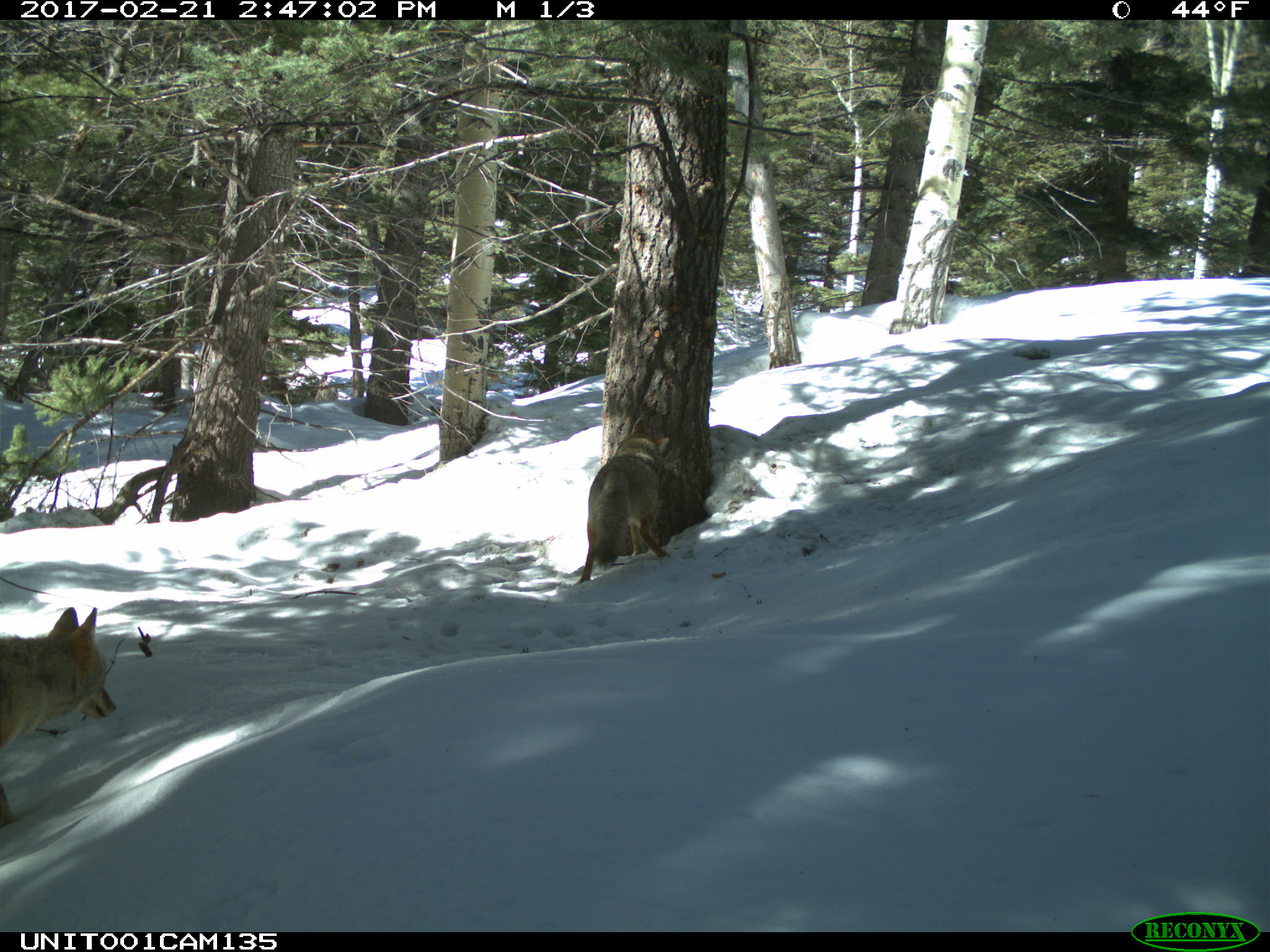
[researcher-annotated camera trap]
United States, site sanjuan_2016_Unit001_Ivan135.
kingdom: Animalia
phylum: Chordata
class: Mammalia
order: Carnivora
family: Canidae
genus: Canis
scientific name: Canis latrans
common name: coyote